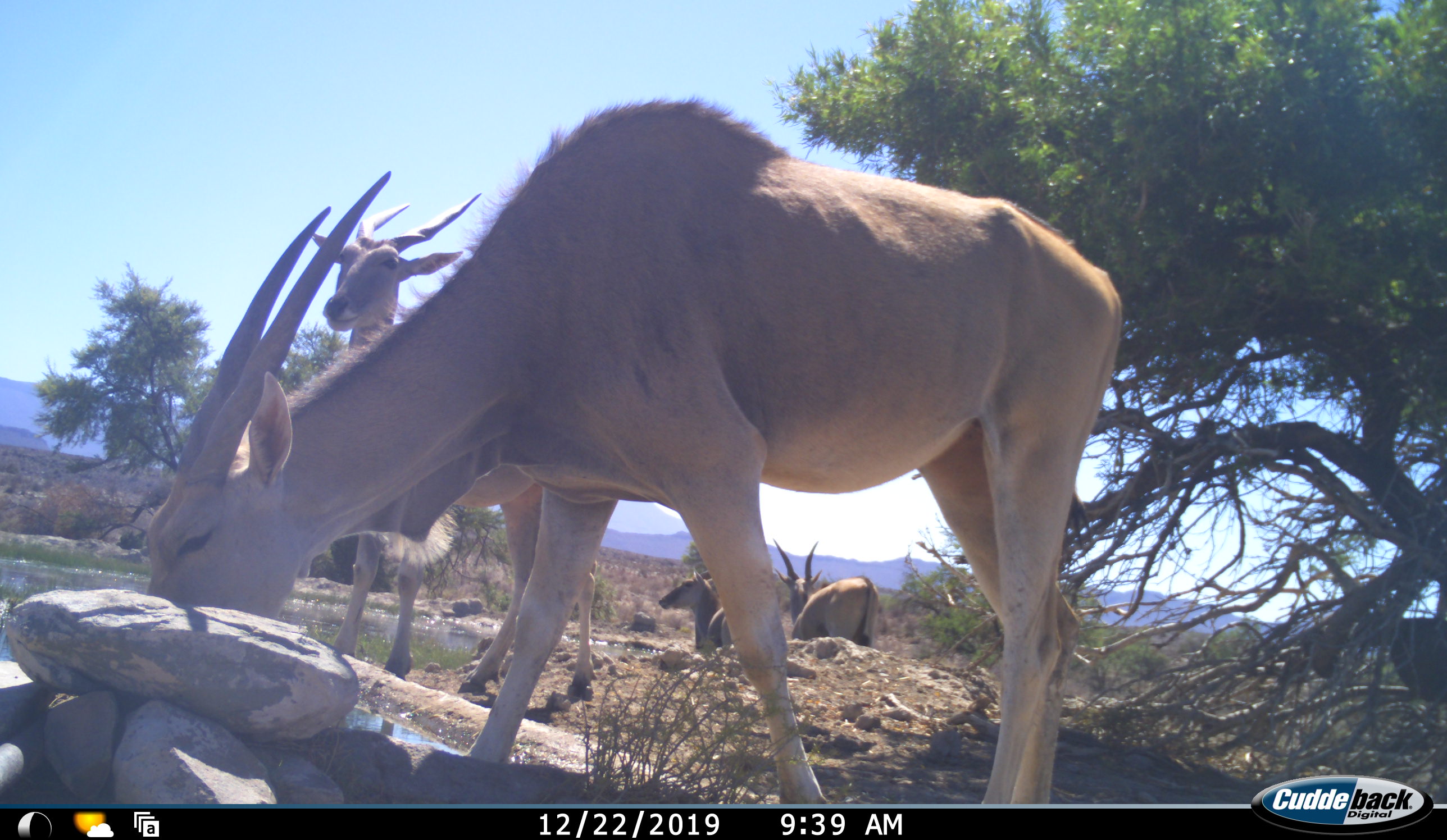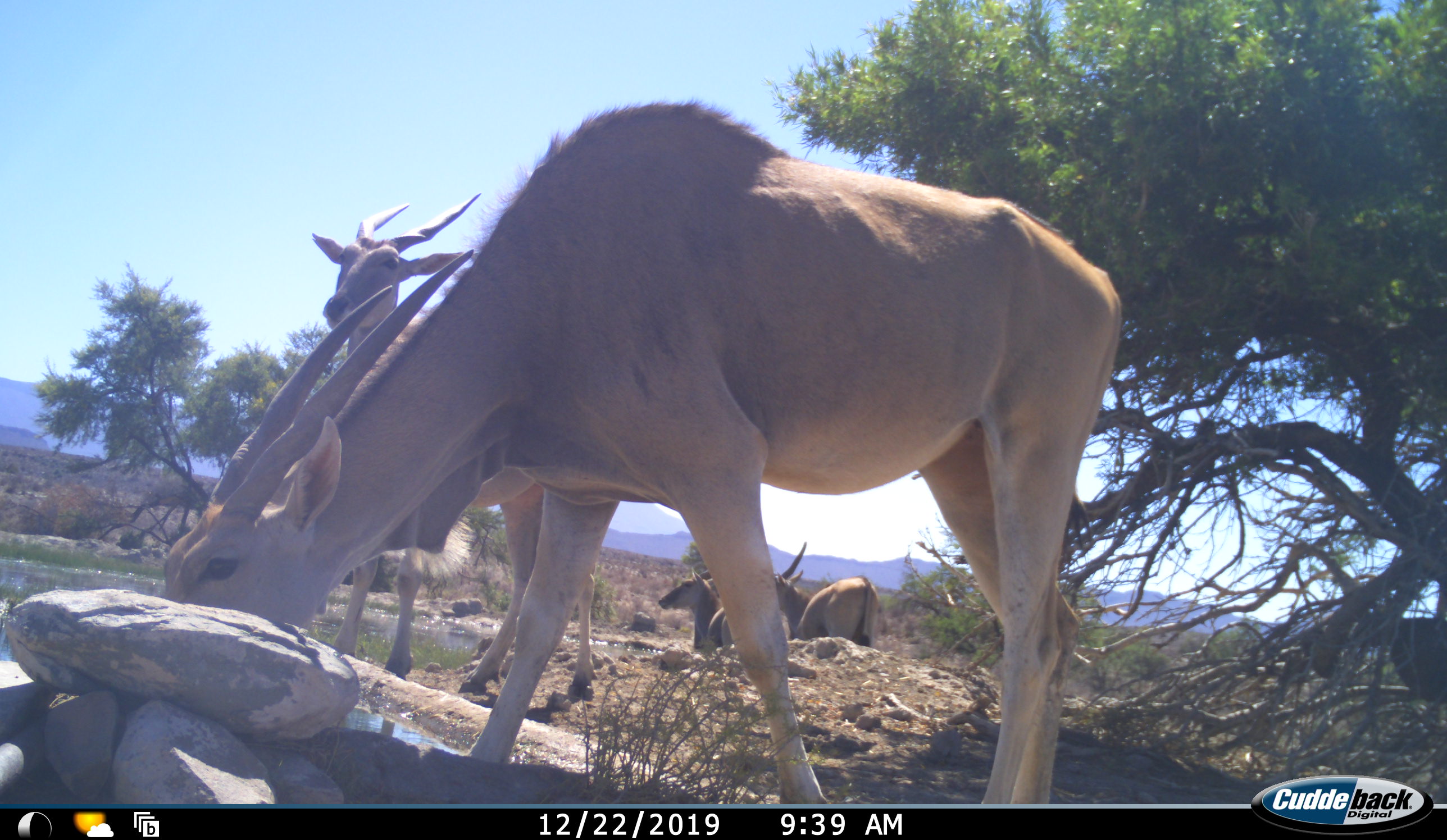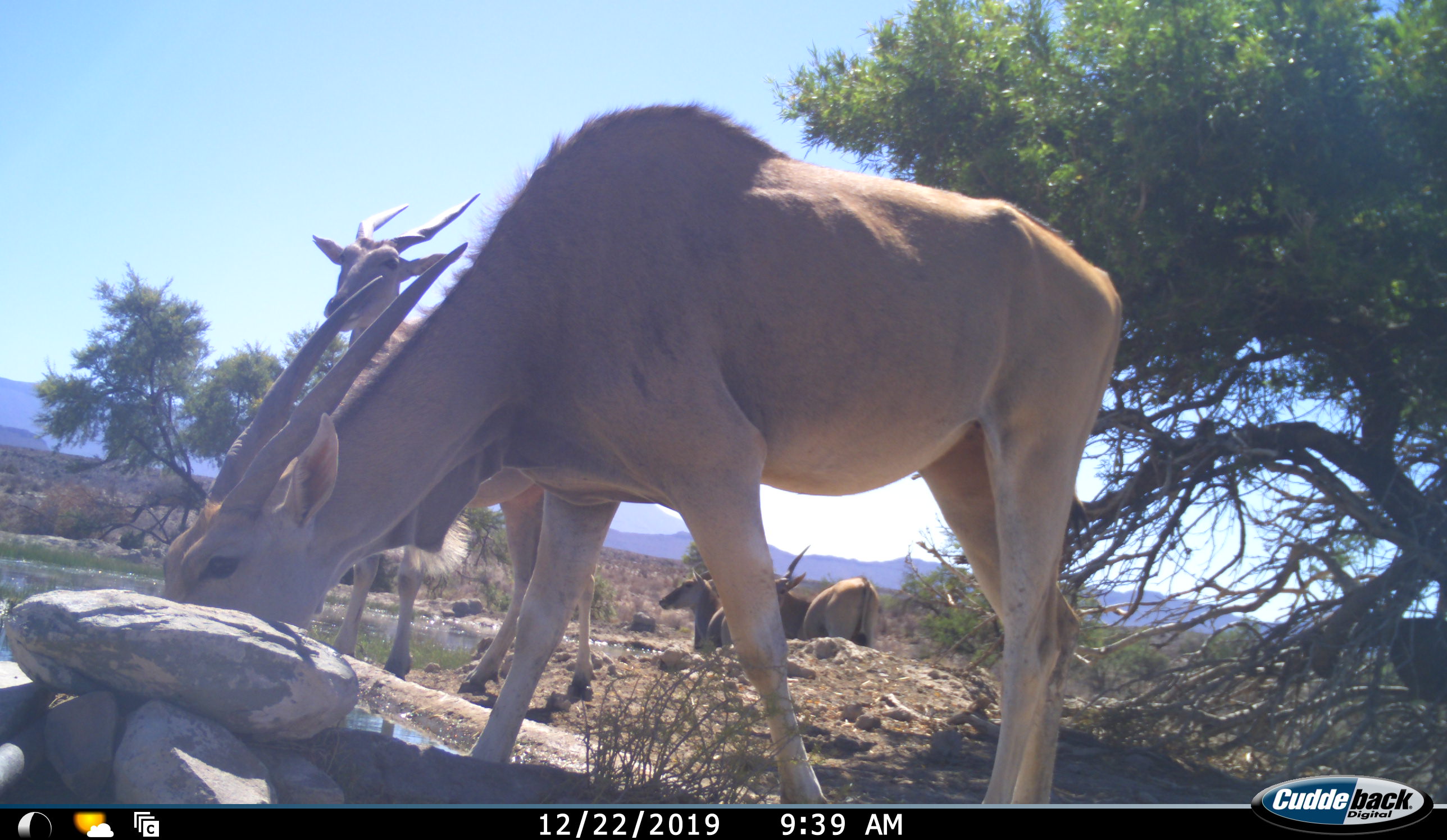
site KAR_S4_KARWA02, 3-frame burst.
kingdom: Animalia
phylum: Chordata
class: Mammalia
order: Artiodactyla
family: Bovidae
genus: Tragelaphus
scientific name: Tragelaphus oryx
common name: eland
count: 4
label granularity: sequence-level